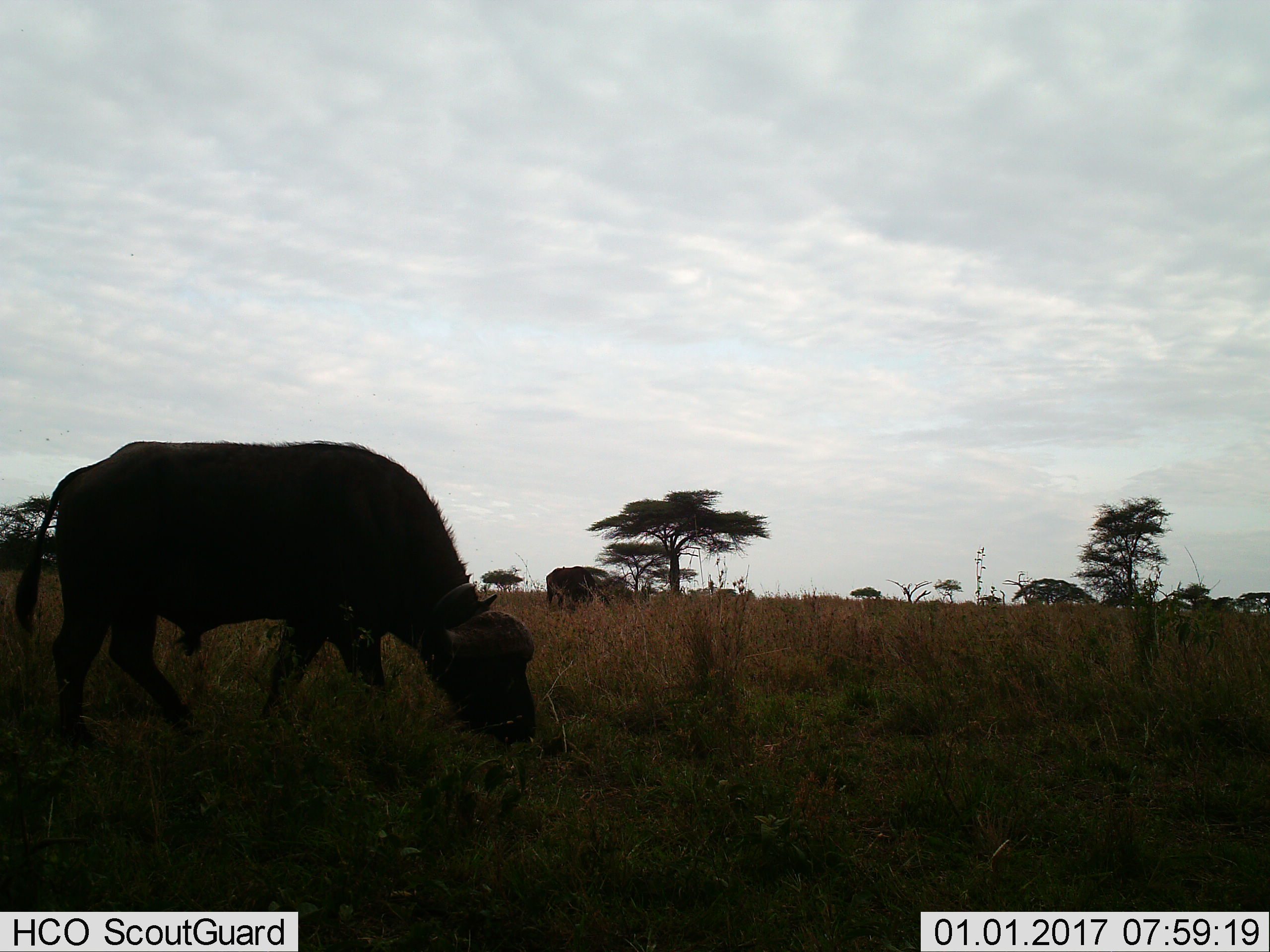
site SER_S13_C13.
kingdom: Animalia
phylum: Chordata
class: Mammalia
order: Artiodactyla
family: Bovidae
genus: Syncerus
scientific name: Syncerus caffer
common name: african buffalo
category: buffalo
Buffalo (african buffalo) (Syncerus caffer), count 2. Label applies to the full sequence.